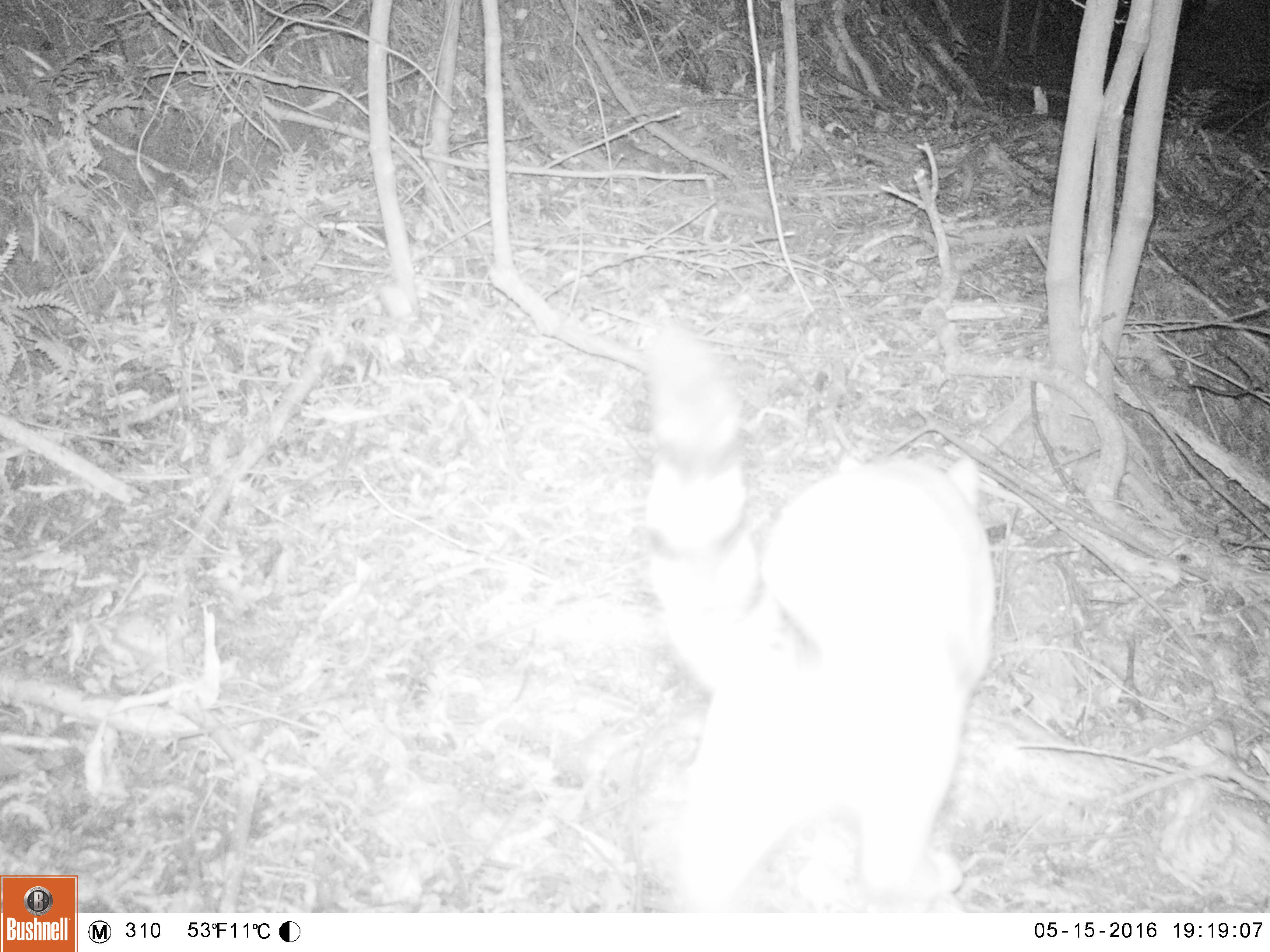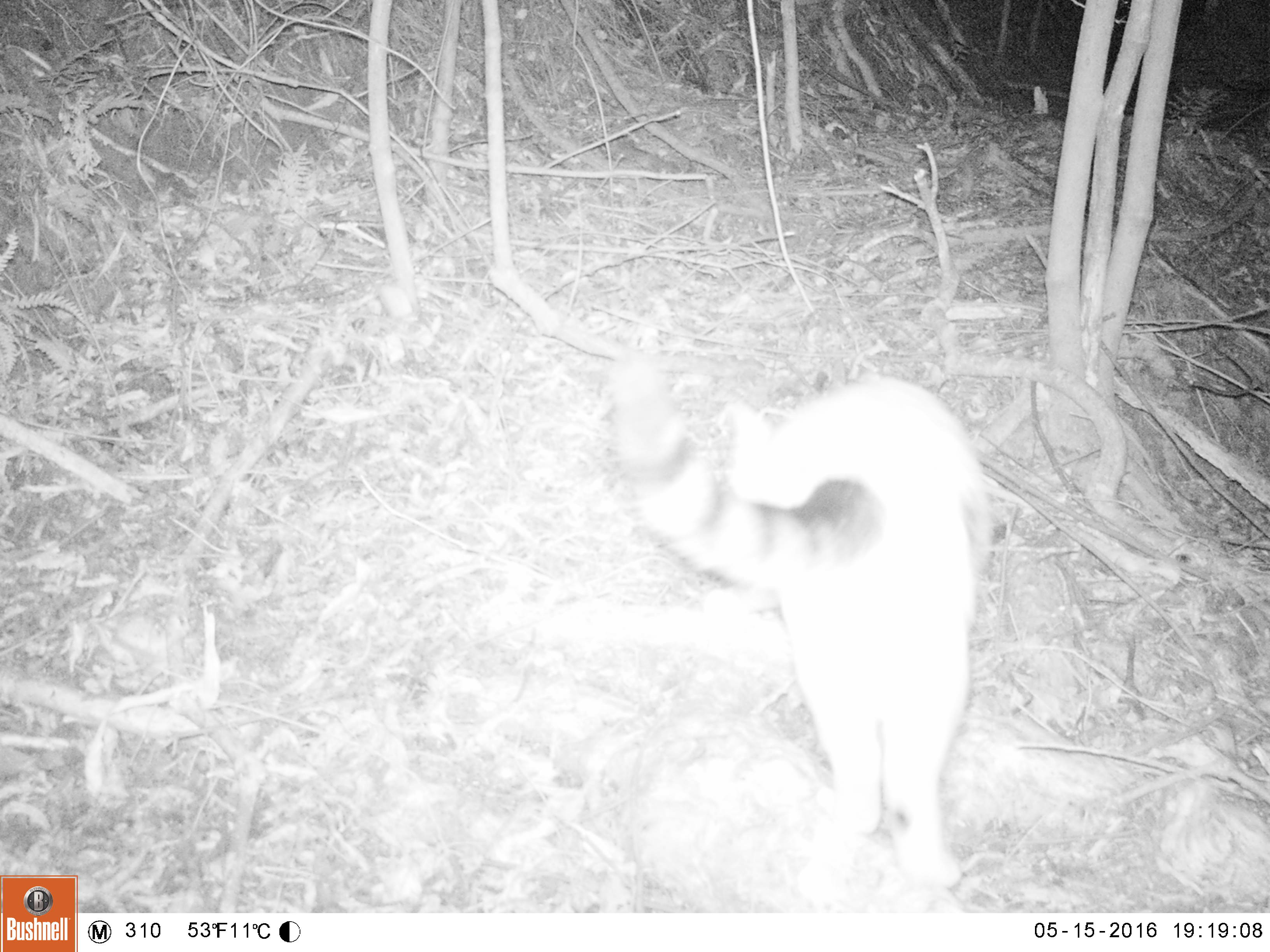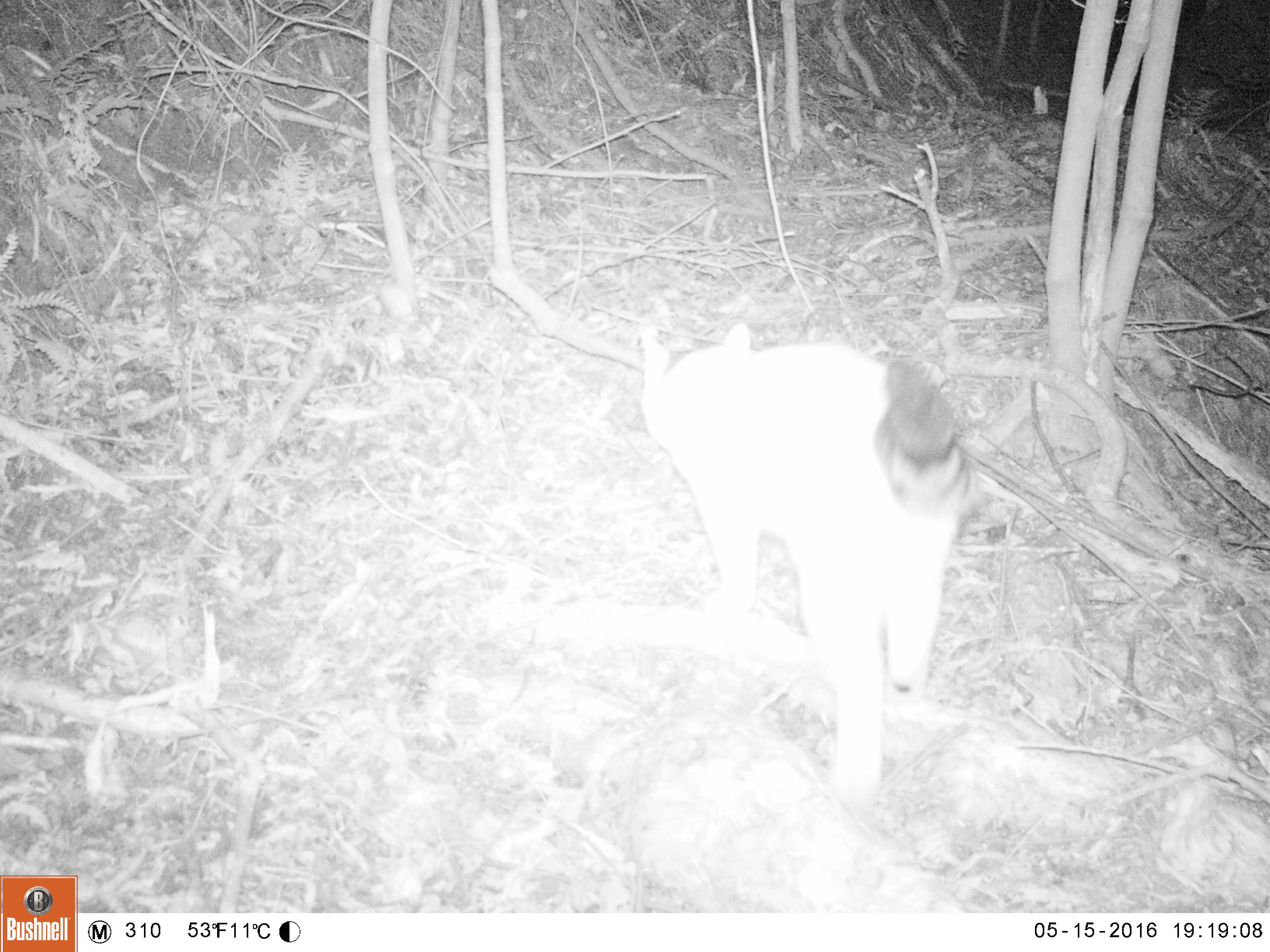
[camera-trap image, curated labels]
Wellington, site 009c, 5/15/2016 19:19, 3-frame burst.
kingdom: Animalia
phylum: Chordata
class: Mammalia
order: Carnivora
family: Felidae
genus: Felis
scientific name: Felis catus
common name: cat